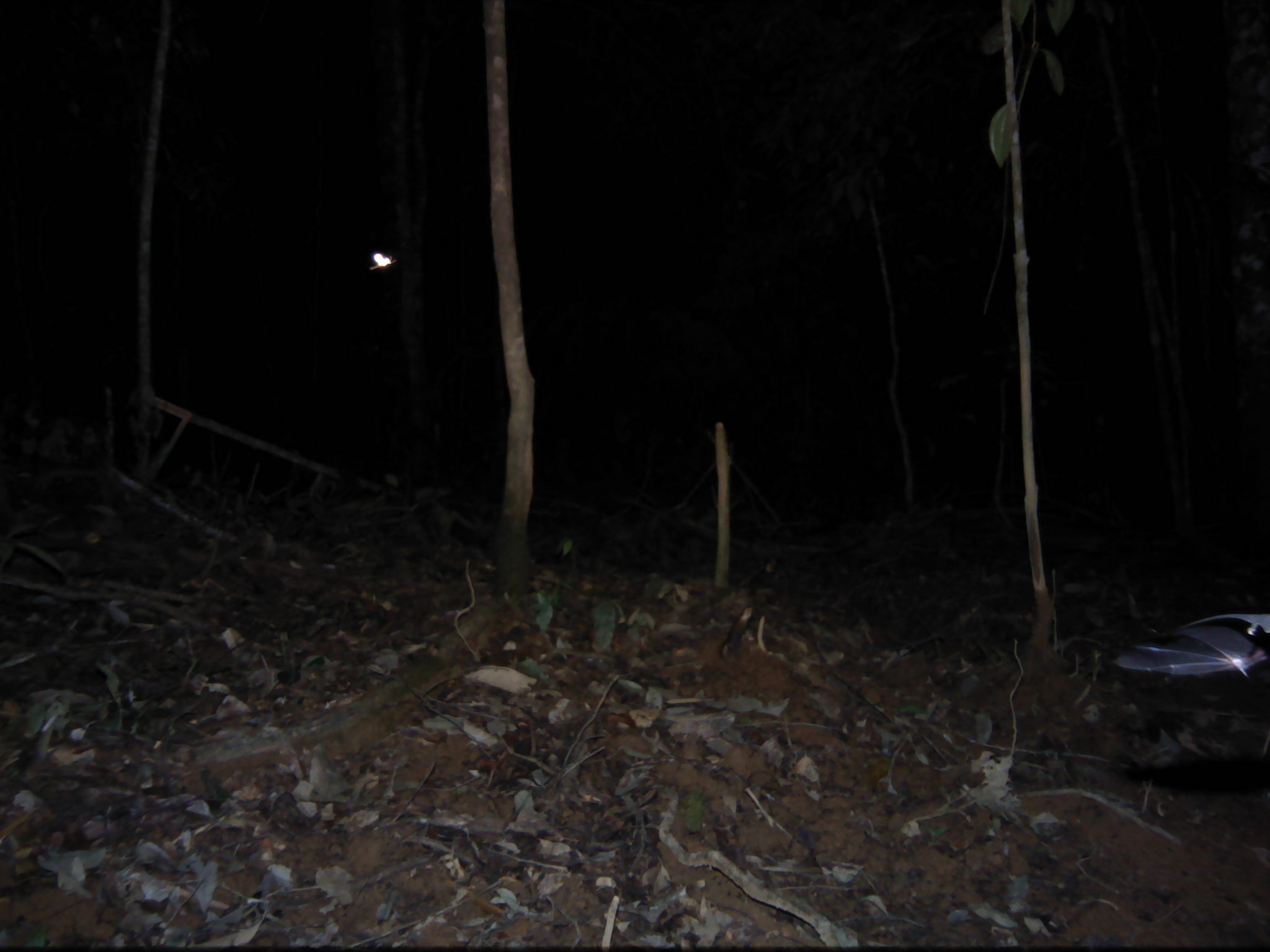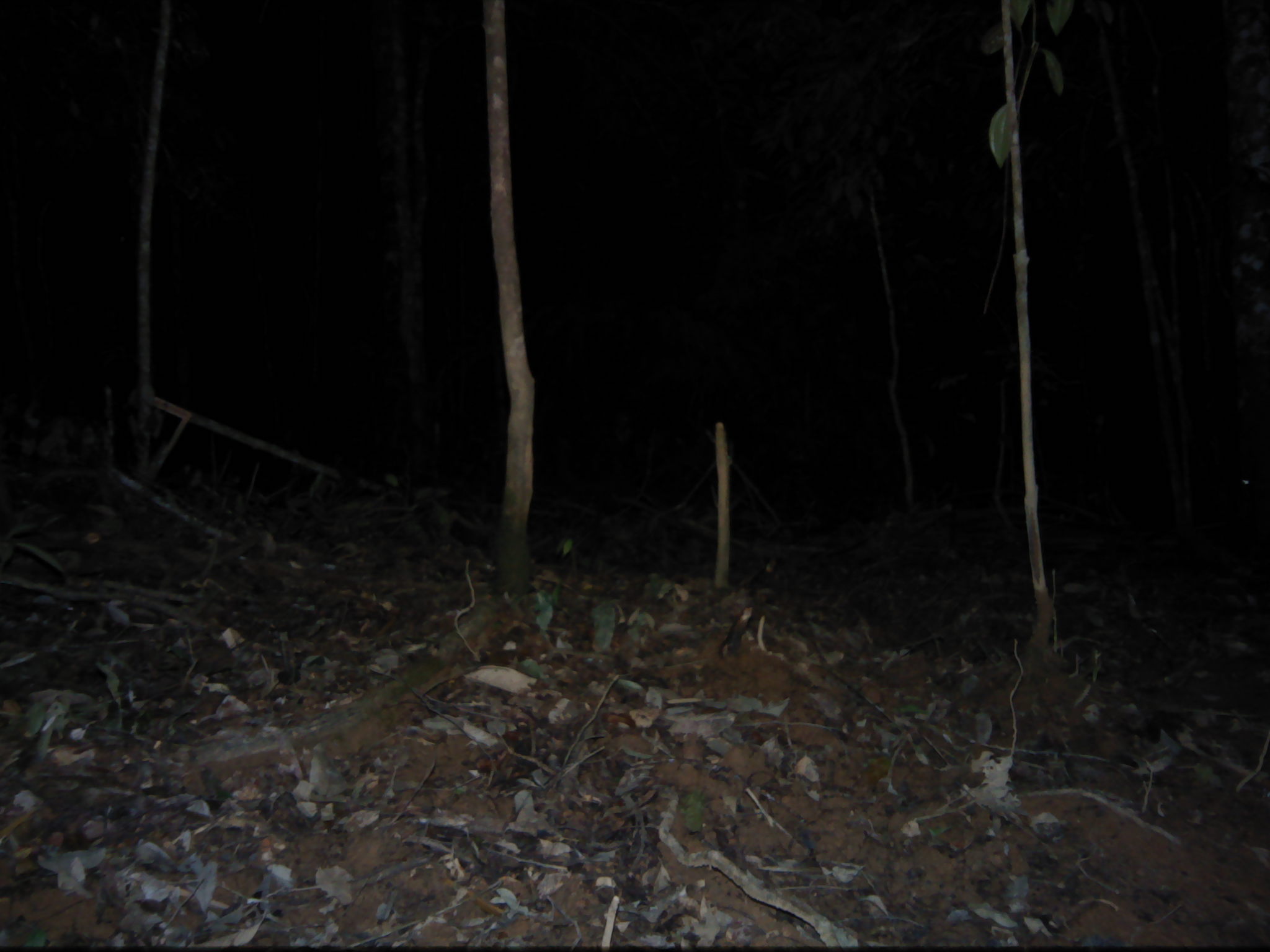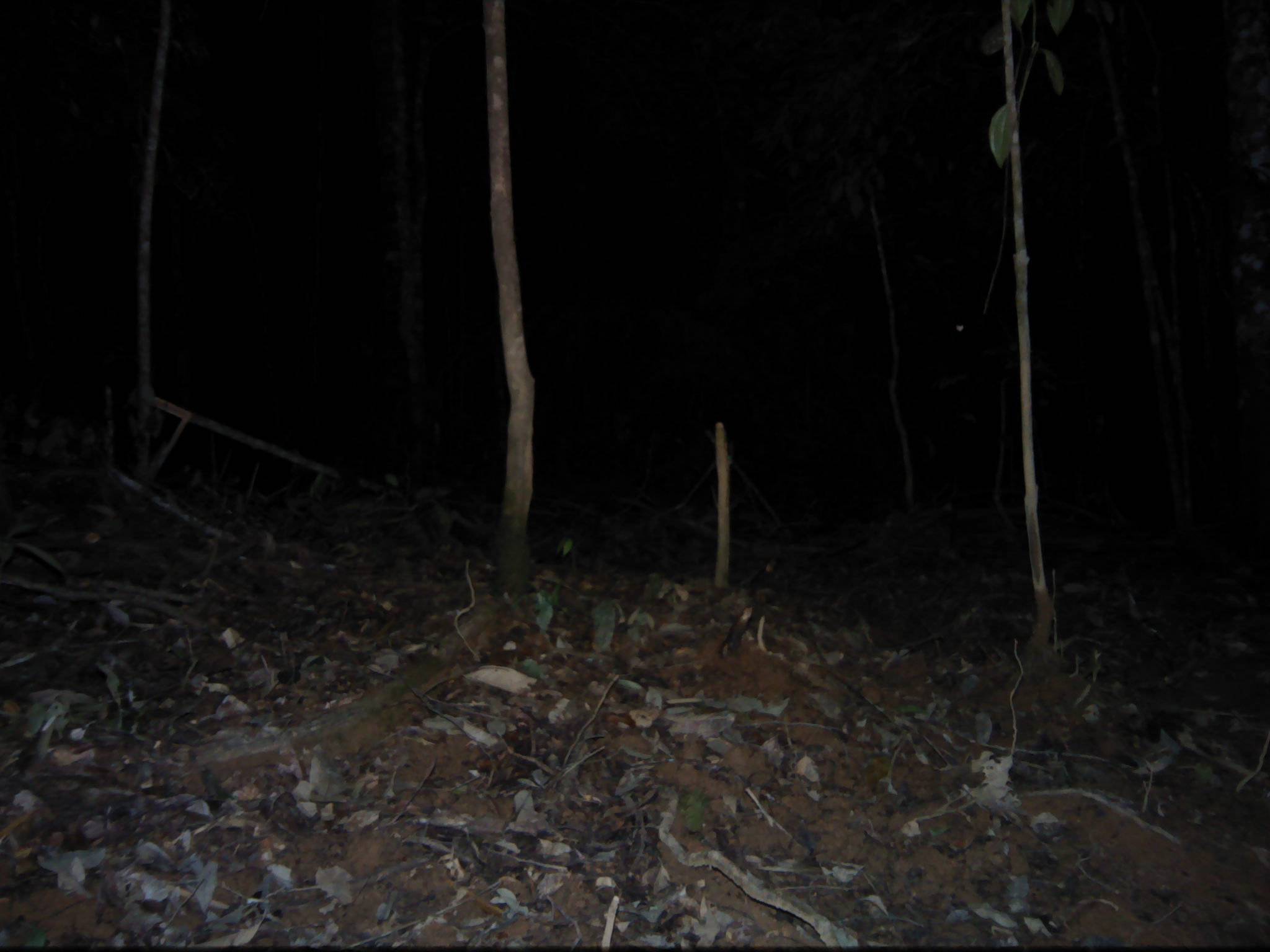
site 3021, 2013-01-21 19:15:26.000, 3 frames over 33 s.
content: unidentified animal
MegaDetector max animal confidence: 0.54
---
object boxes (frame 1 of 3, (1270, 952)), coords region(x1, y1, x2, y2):
unknown: region(1113, 613, 1270, 678)